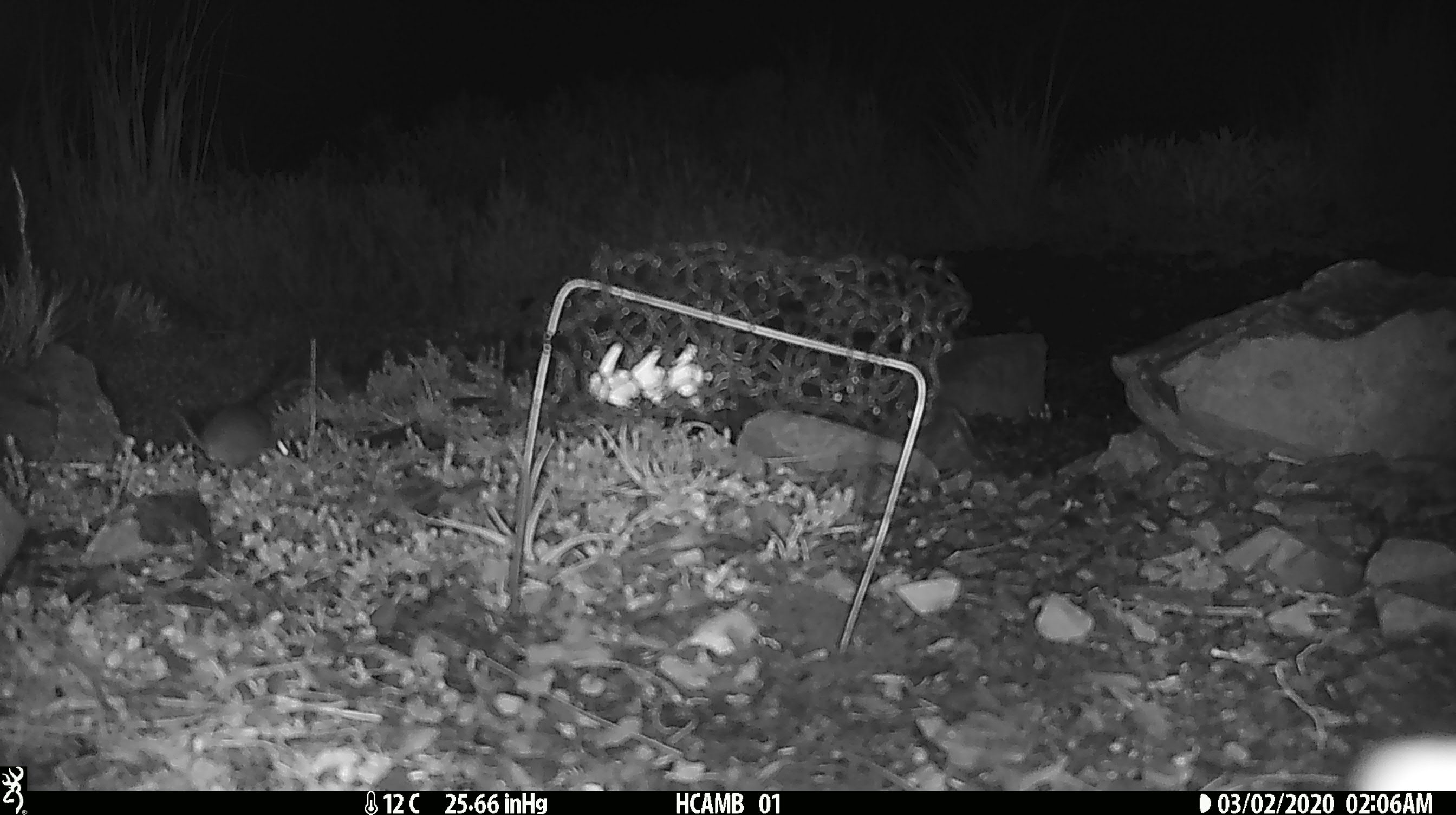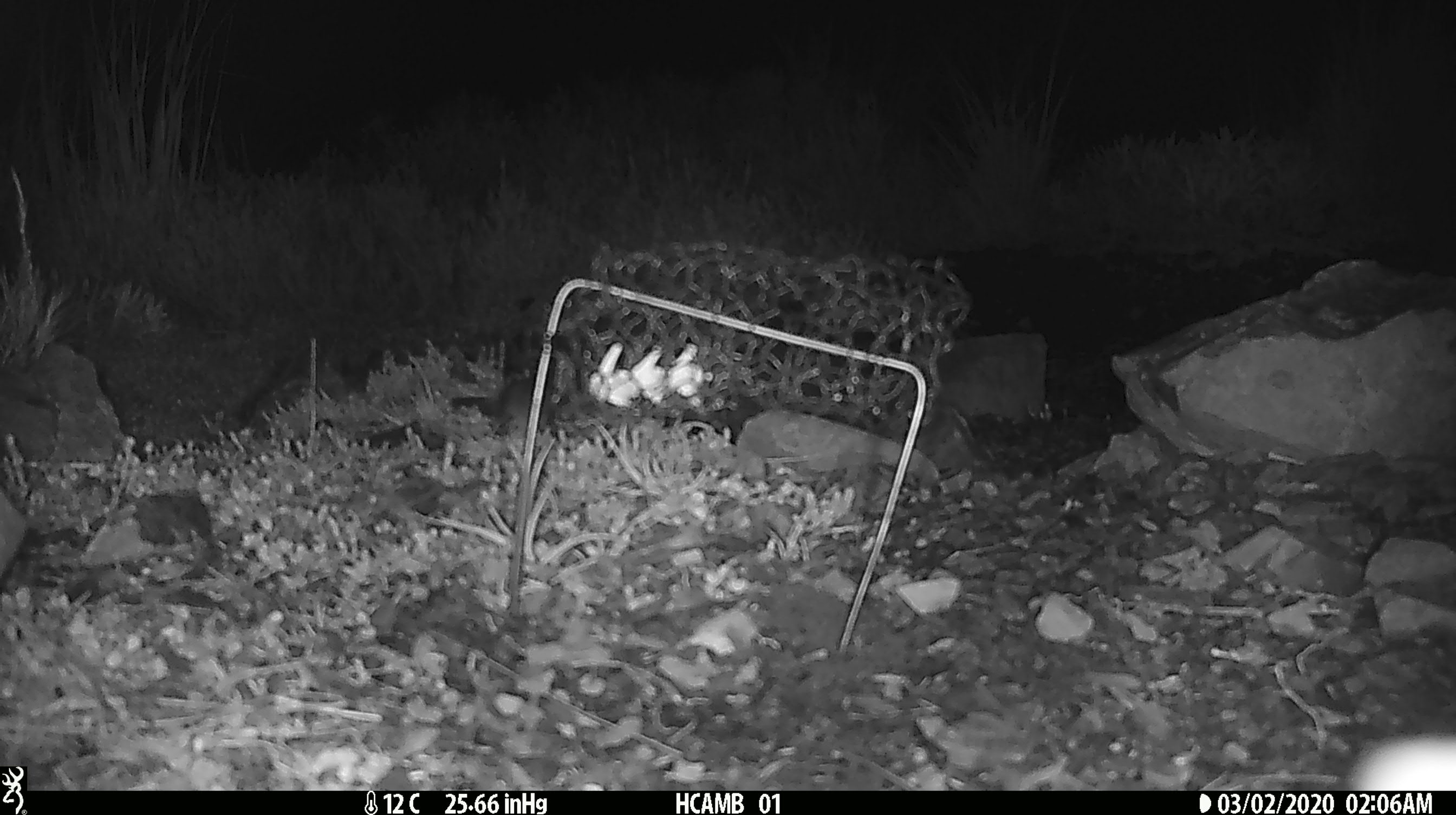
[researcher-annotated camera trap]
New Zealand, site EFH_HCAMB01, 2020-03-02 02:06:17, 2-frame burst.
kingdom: Animalia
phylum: Chordata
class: Mammalia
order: Rodentia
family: Muridae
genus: Mus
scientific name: Mus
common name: mouse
Mouse (Mus).